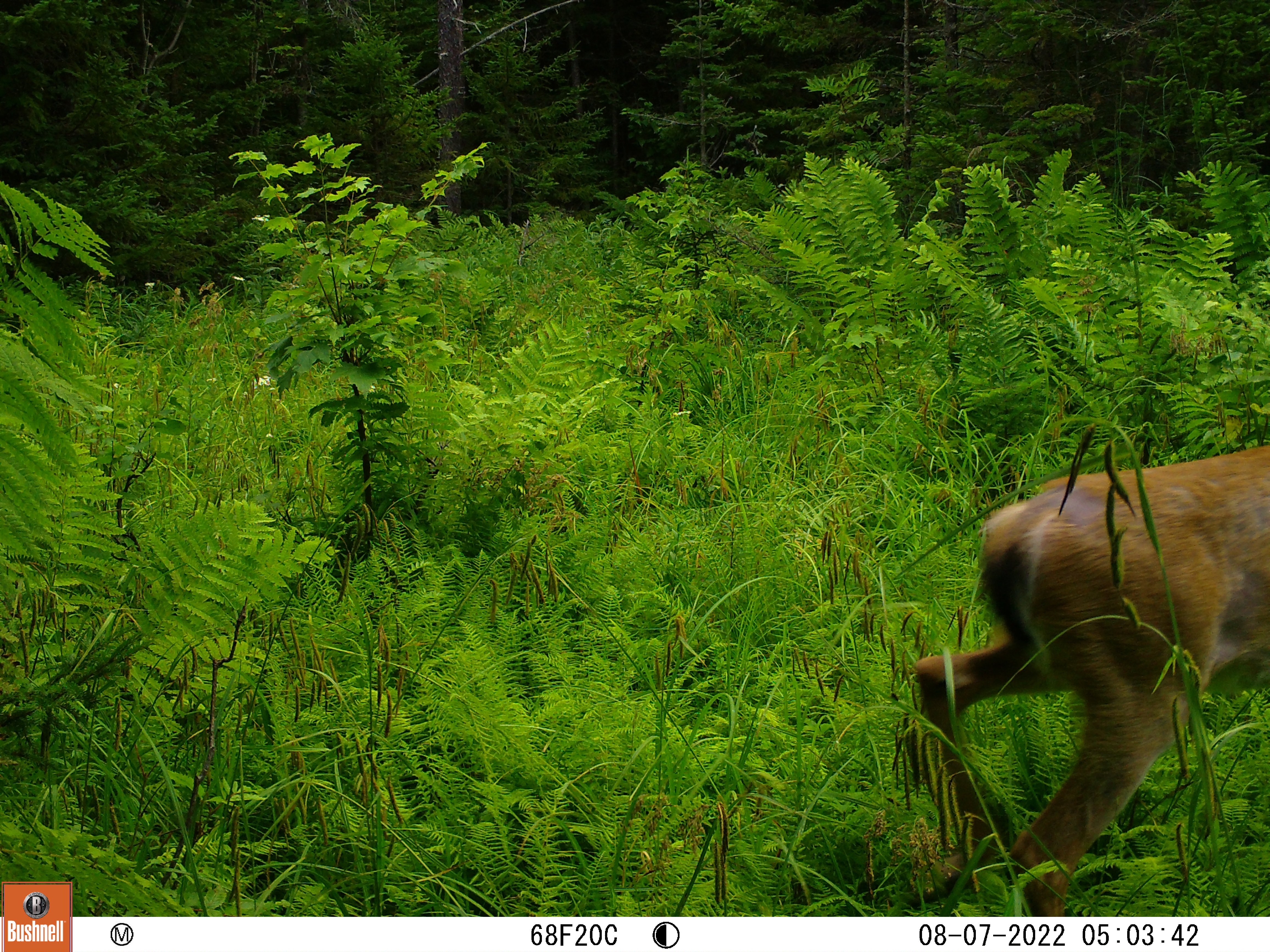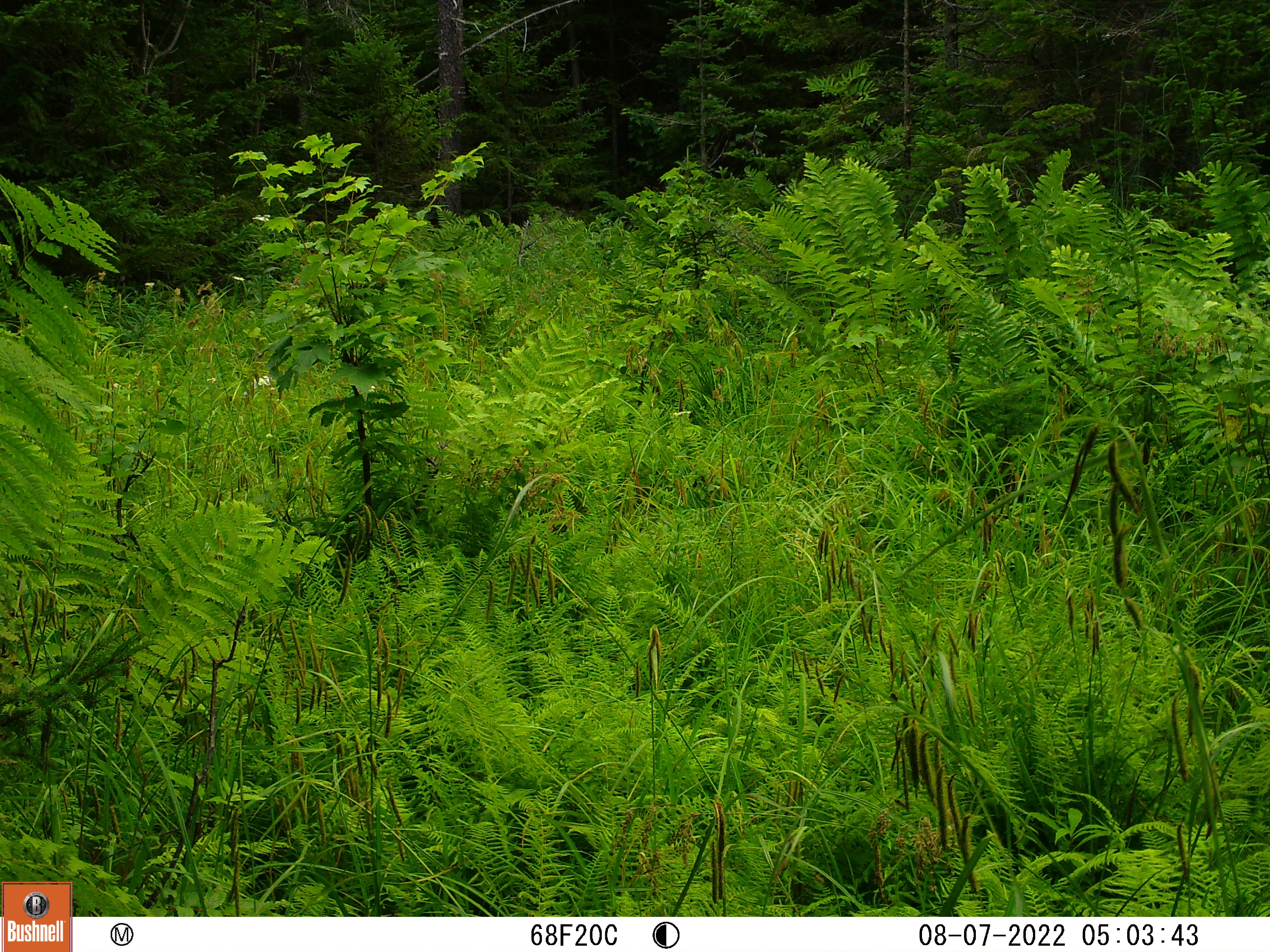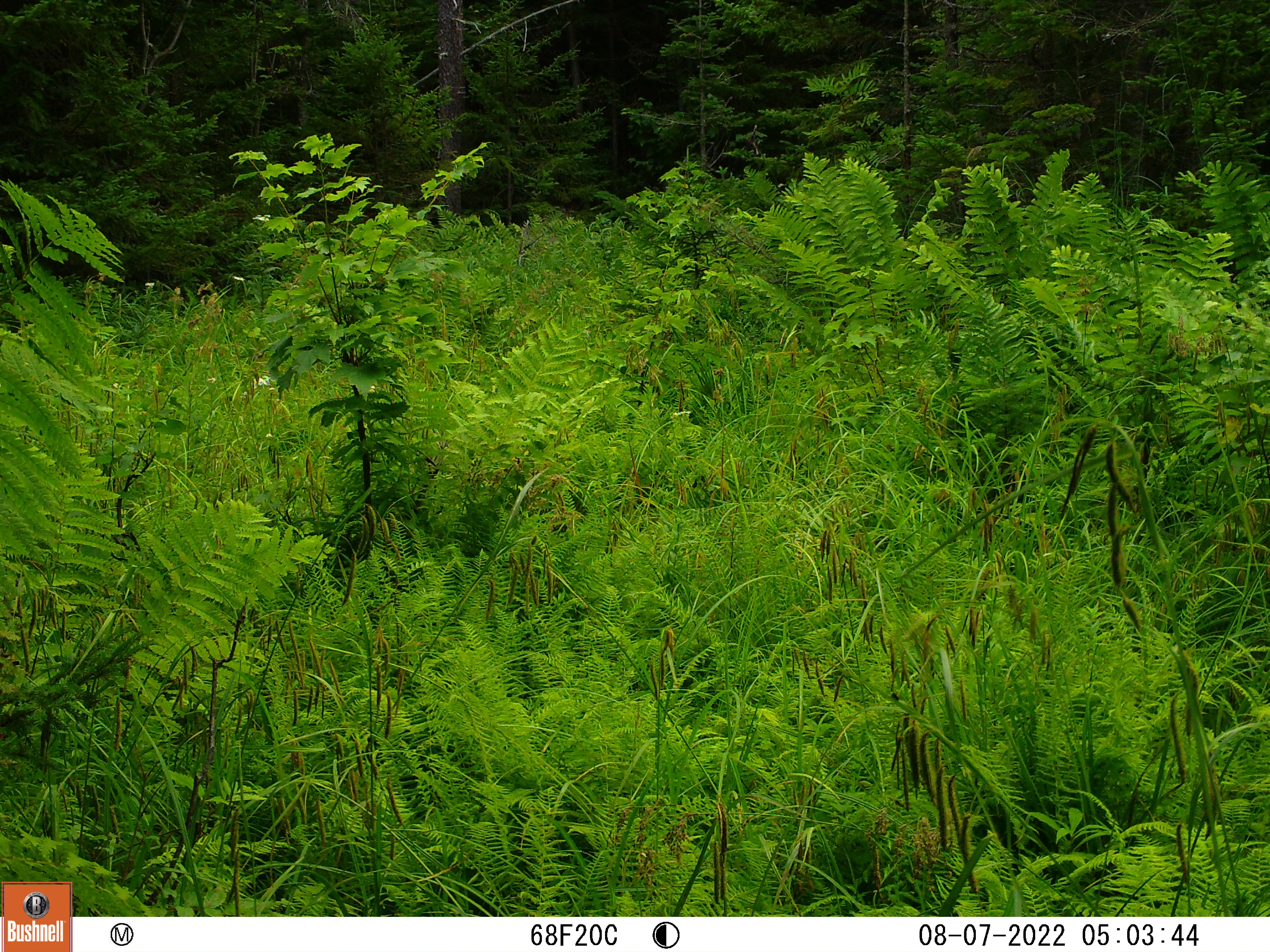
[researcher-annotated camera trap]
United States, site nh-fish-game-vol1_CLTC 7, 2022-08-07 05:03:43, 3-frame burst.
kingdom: Animalia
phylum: Chordata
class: Mammalia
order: Artiodactyla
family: Cervidae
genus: Odocoileus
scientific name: Odocoileus virginianus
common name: white-tailed deer